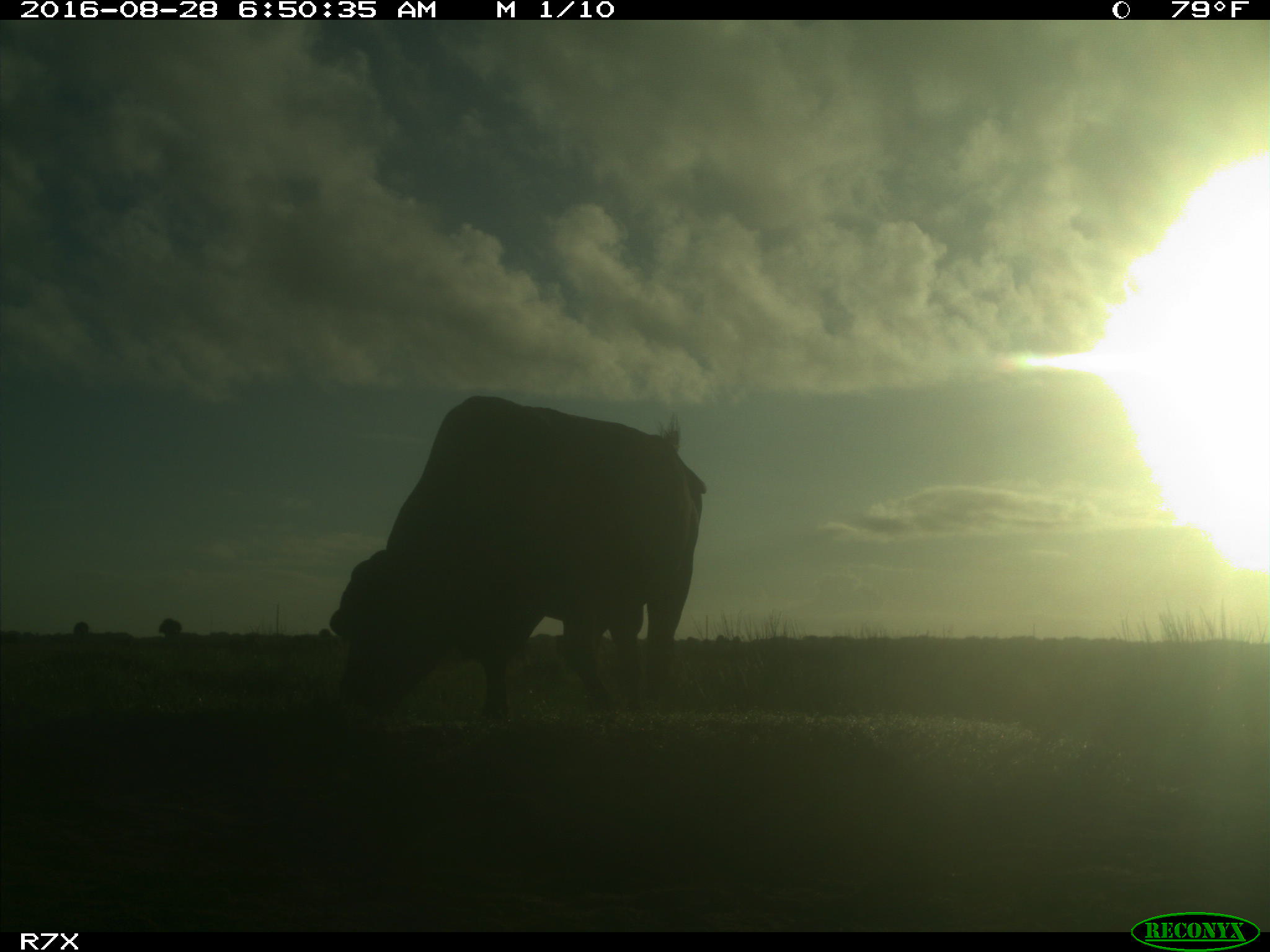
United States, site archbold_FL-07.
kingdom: Animalia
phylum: Chordata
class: Mammalia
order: Artiodactyla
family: Bovidae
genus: Bos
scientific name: Bos taurus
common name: domestic cow